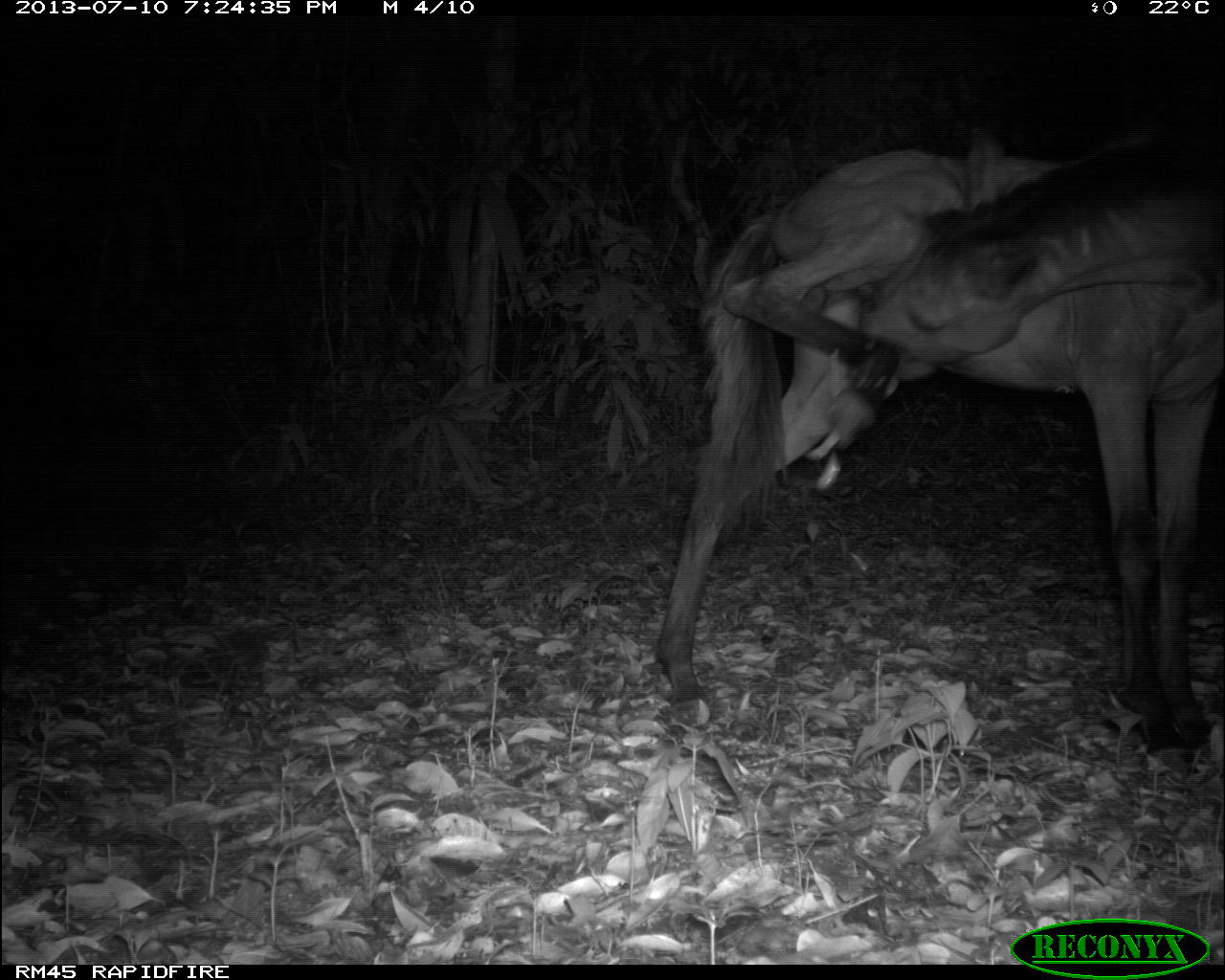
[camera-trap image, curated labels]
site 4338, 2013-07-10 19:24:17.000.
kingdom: Animalia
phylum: Chordata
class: Mammalia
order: Perissodactyla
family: Equidae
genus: Equus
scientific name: Equus ferus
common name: wild horse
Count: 1.